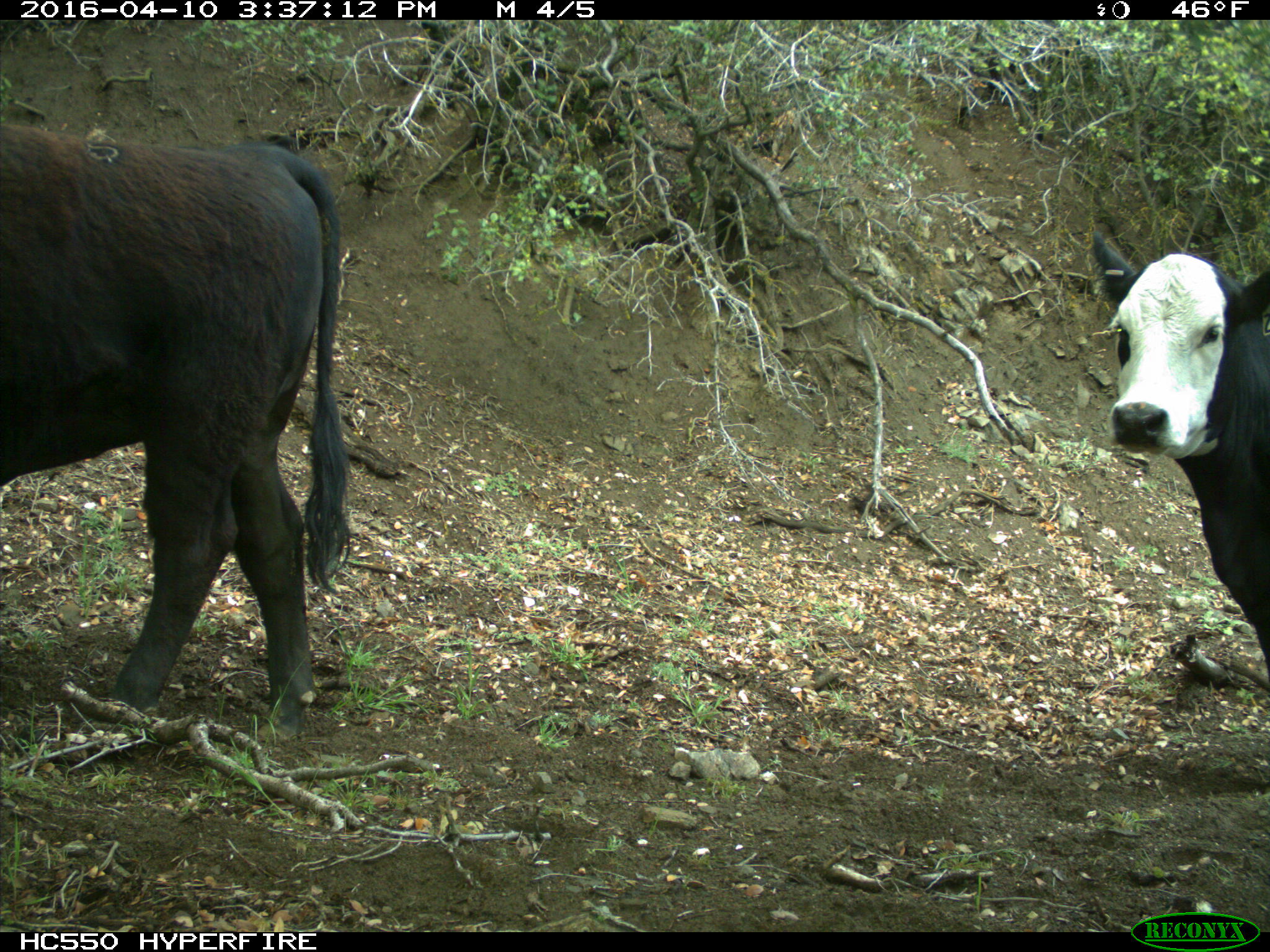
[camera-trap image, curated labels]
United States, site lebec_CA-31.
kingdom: Animalia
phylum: Chordata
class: Mammalia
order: Artiodactyla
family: Bovidae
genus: Bos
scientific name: Bos taurus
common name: domestic cow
Bos taurus (domestic cow).